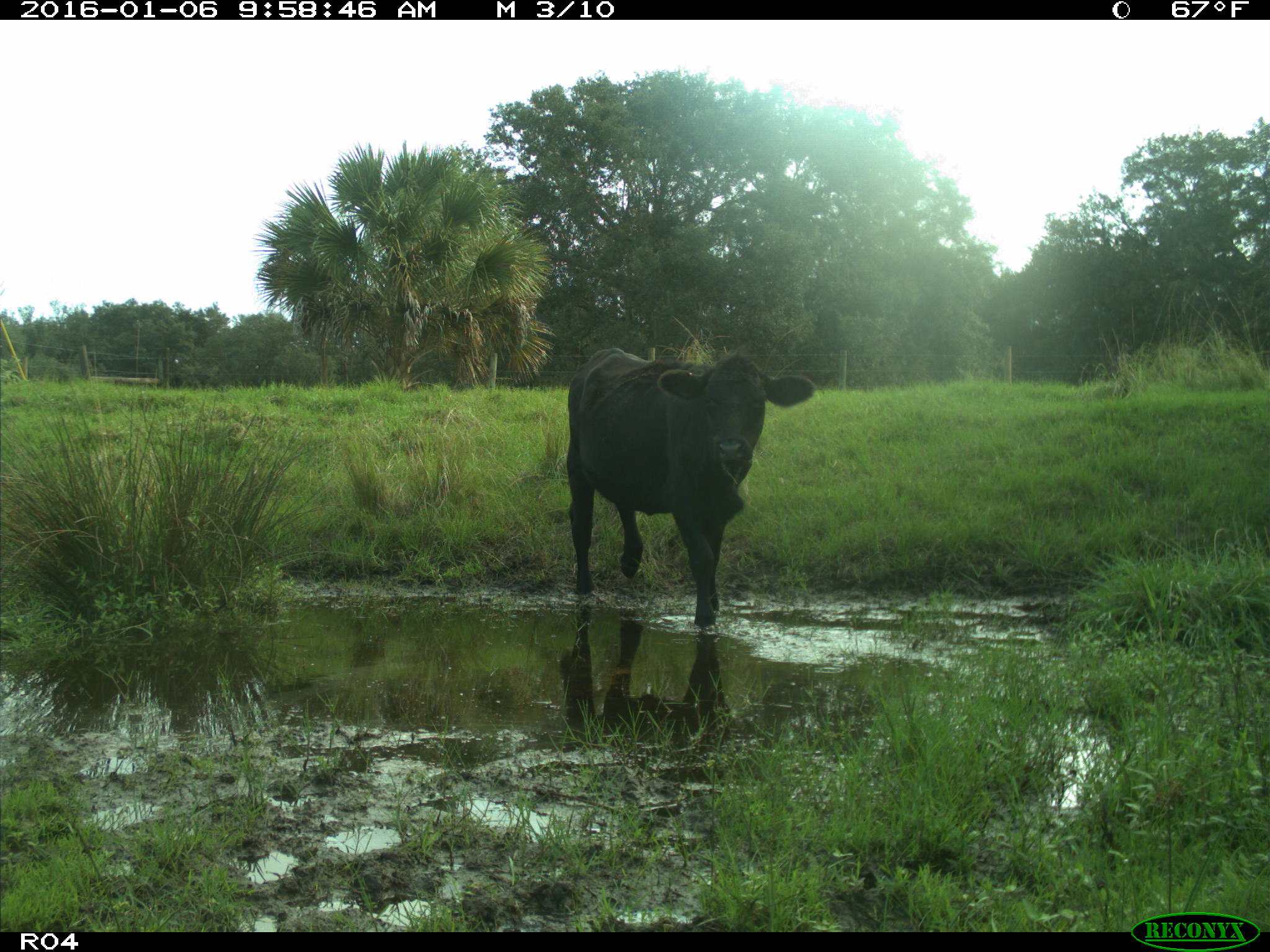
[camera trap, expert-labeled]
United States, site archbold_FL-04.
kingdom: Animalia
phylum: Chordata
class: Mammalia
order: Artiodactyla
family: Bovidae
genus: Bos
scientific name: Bos taurus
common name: domestic cow